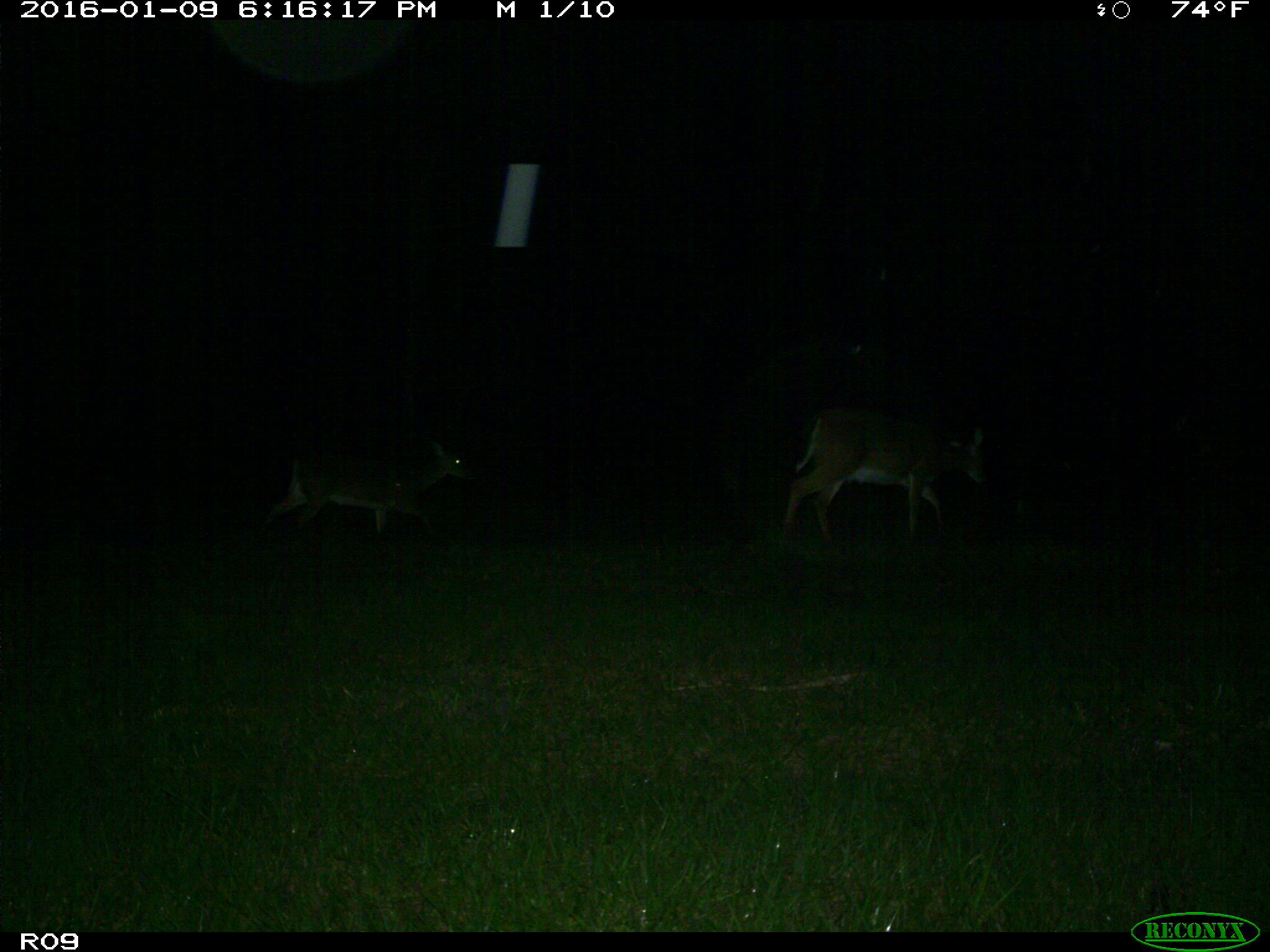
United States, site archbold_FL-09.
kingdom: Animalia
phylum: Chordata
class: Mammalia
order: Artiodactyla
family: Cervidae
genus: Odocoileus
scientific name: Odocoileus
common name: deer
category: unidentified deer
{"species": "unidentified deer (deer) (Odocoileus)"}